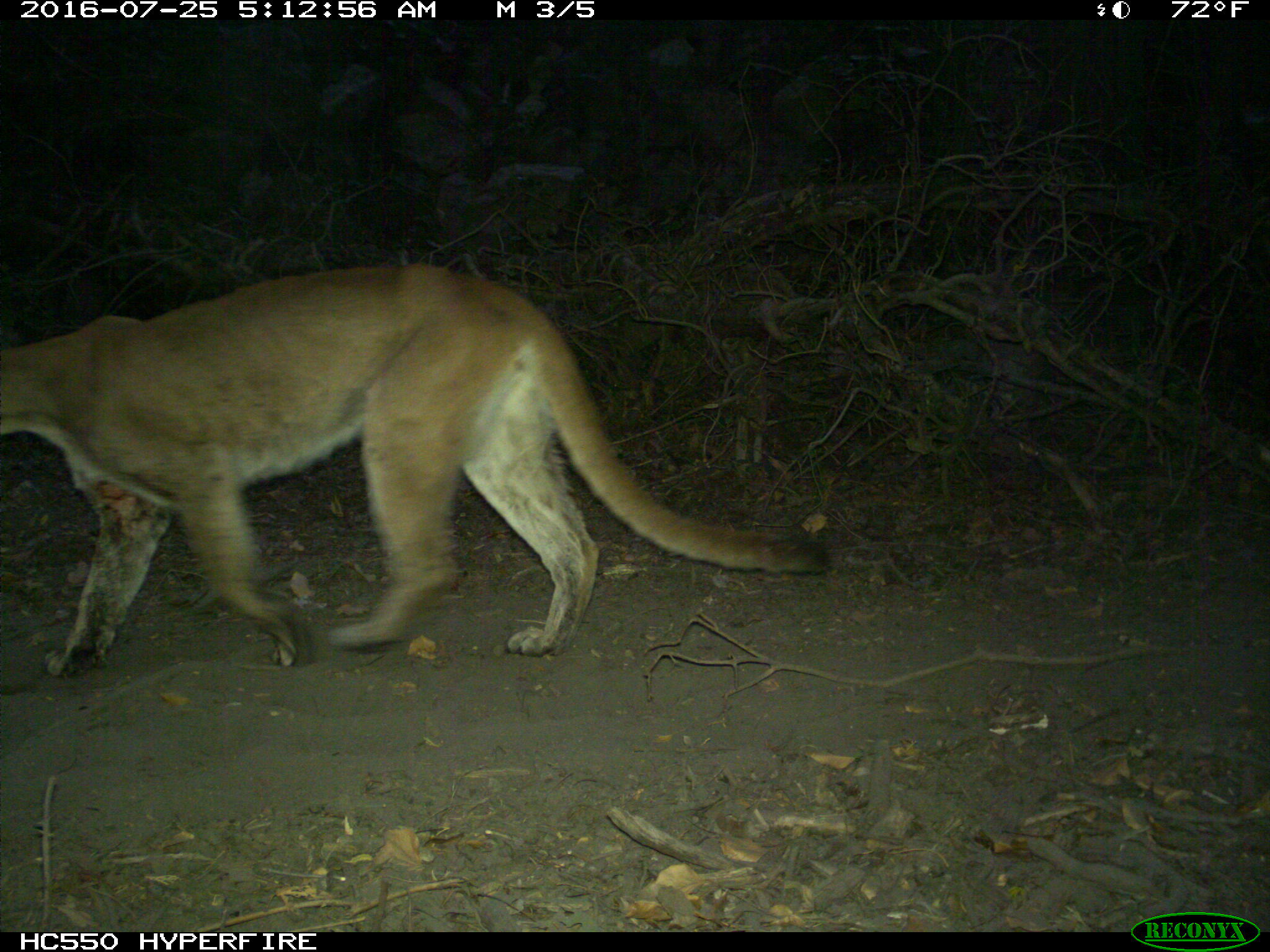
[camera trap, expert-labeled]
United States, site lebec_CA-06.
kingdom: Animalia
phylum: Chordata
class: Mammalia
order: Carnivora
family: Felidae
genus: Puma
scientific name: Puma concolor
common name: mountain lion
Puma concolor (mountain lion).